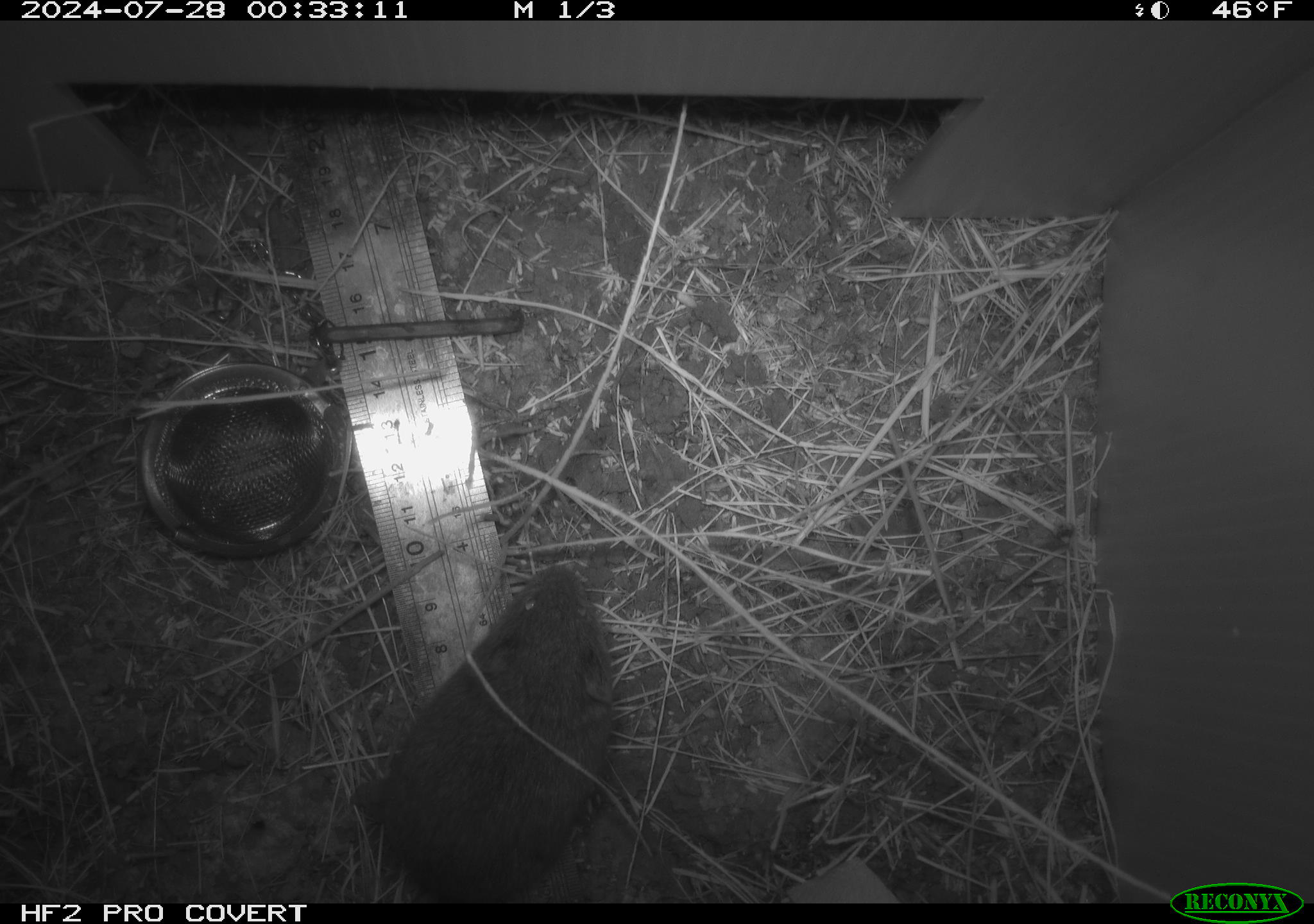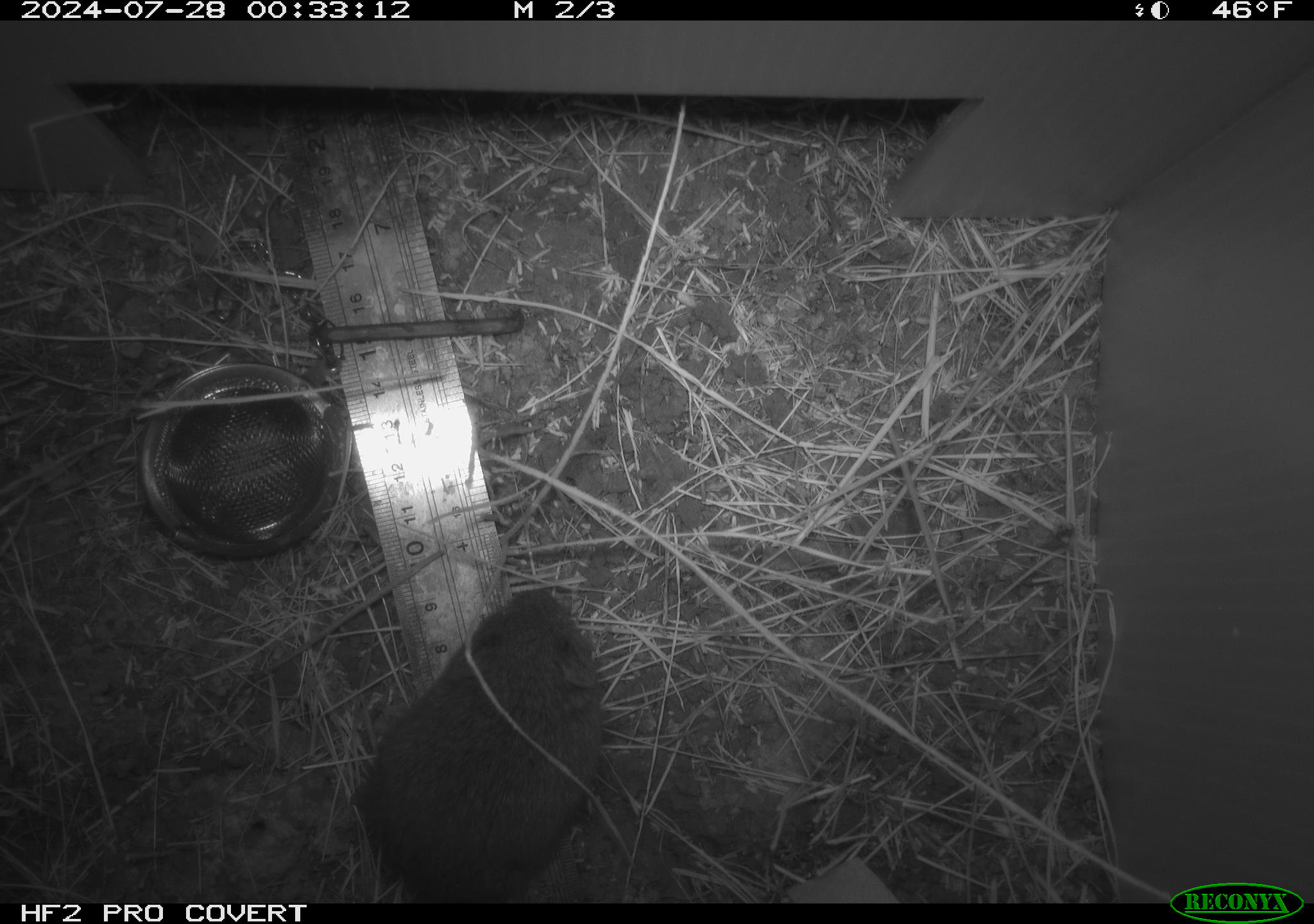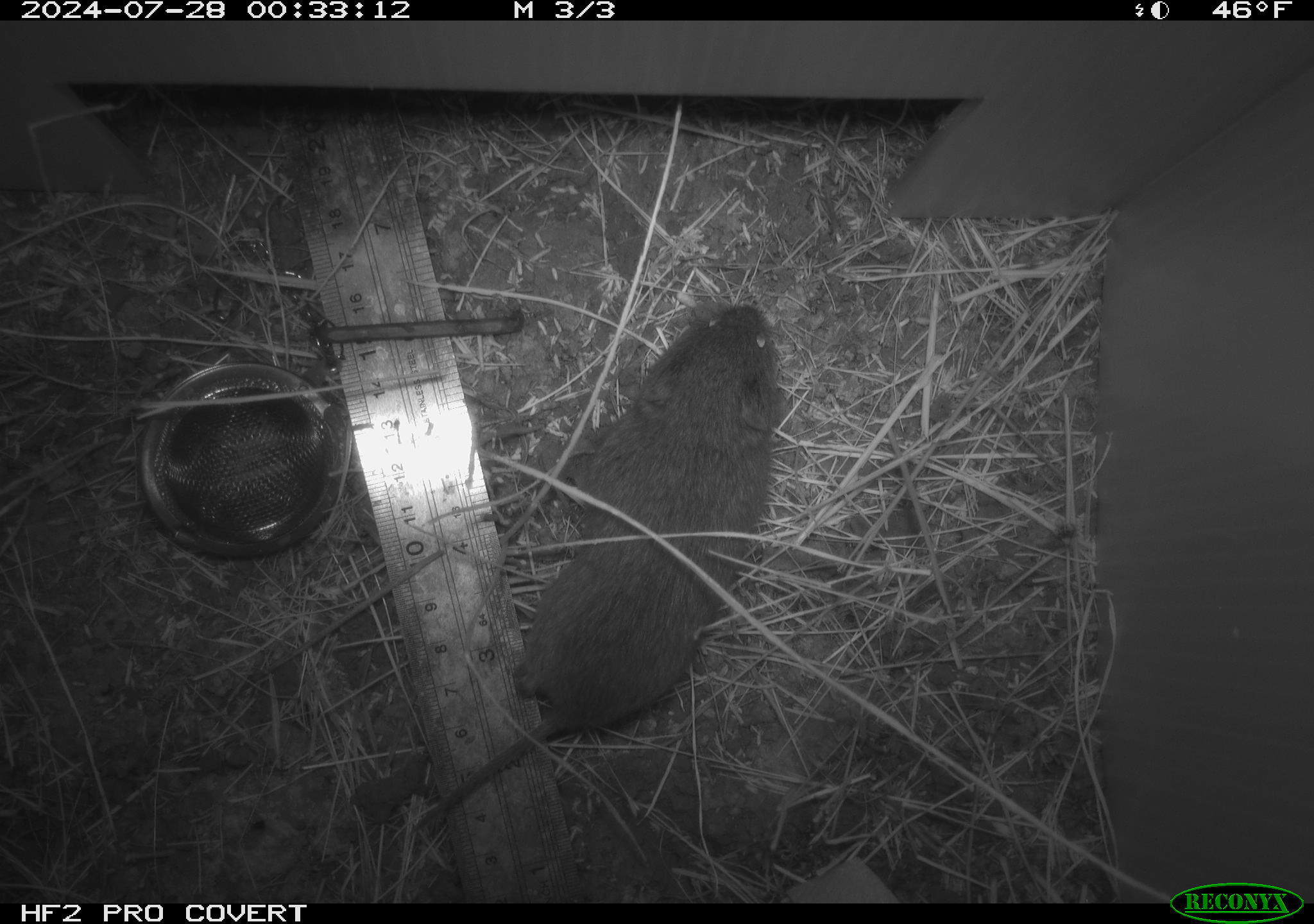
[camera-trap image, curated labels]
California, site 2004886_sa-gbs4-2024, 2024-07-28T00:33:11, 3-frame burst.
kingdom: Animalia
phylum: Chordata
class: Mammalia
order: Rodentia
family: Cricetidae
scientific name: Arvicolinae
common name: voles, lemmings, and muskrats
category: arvicolinae subfamily